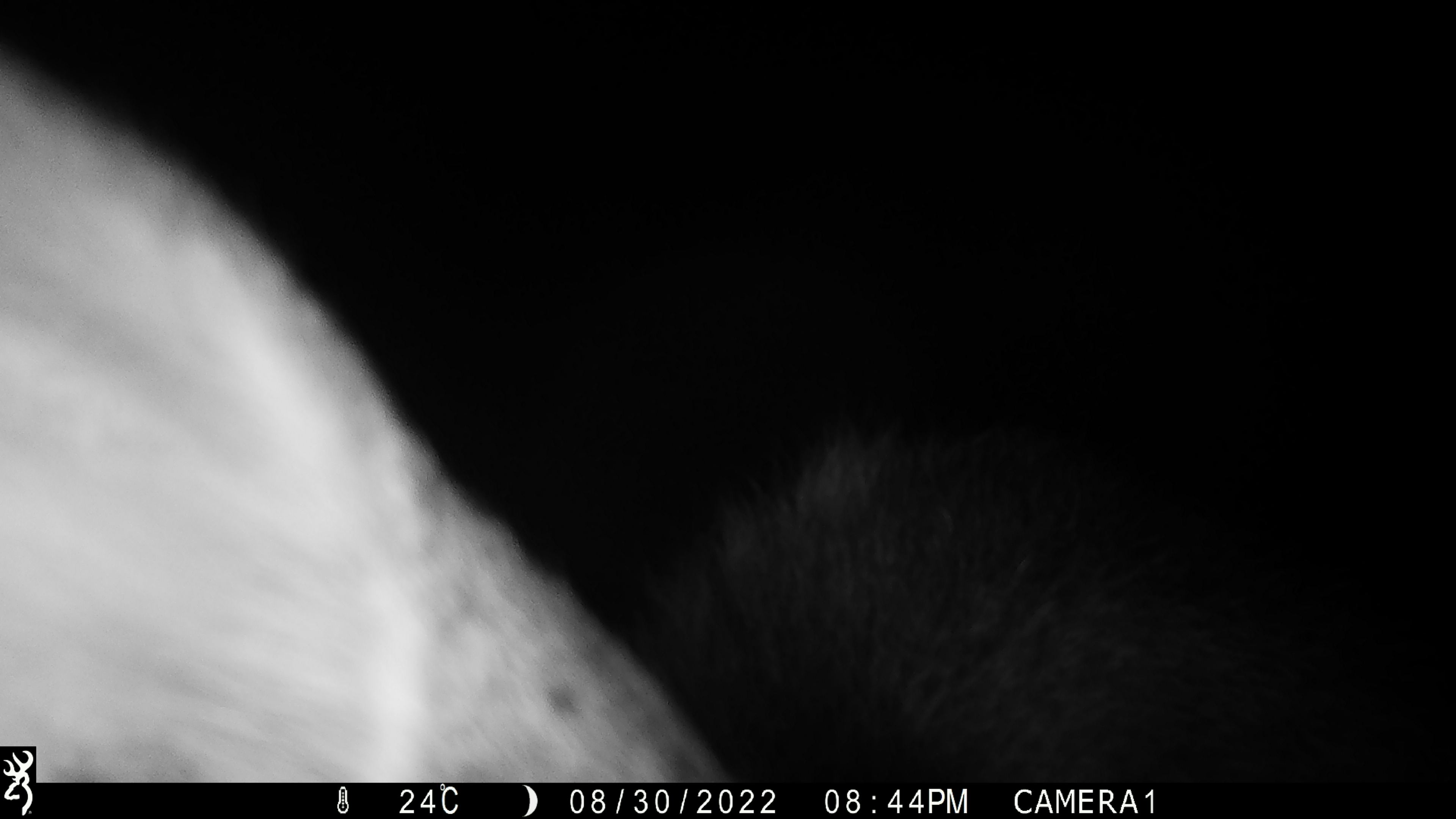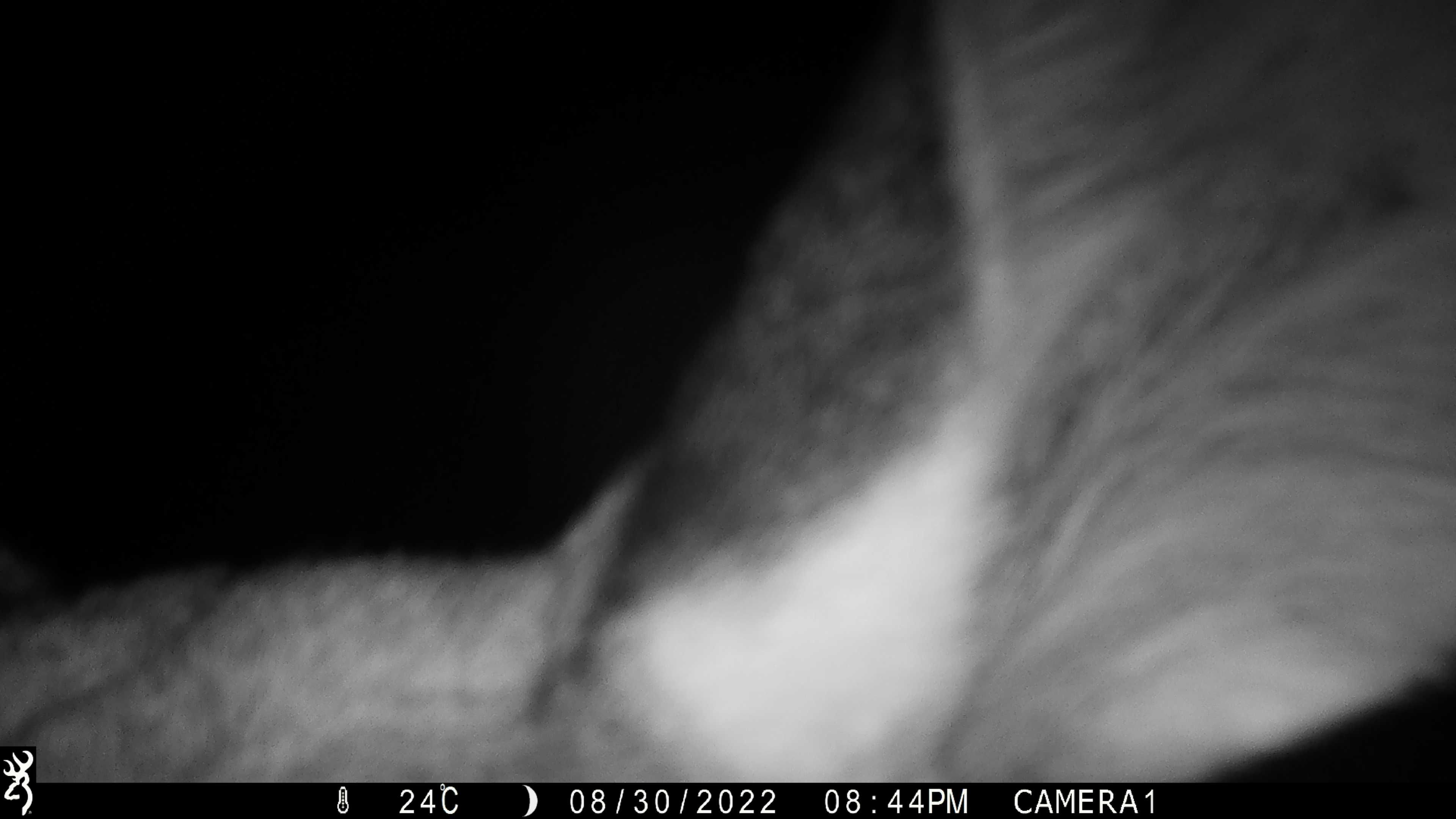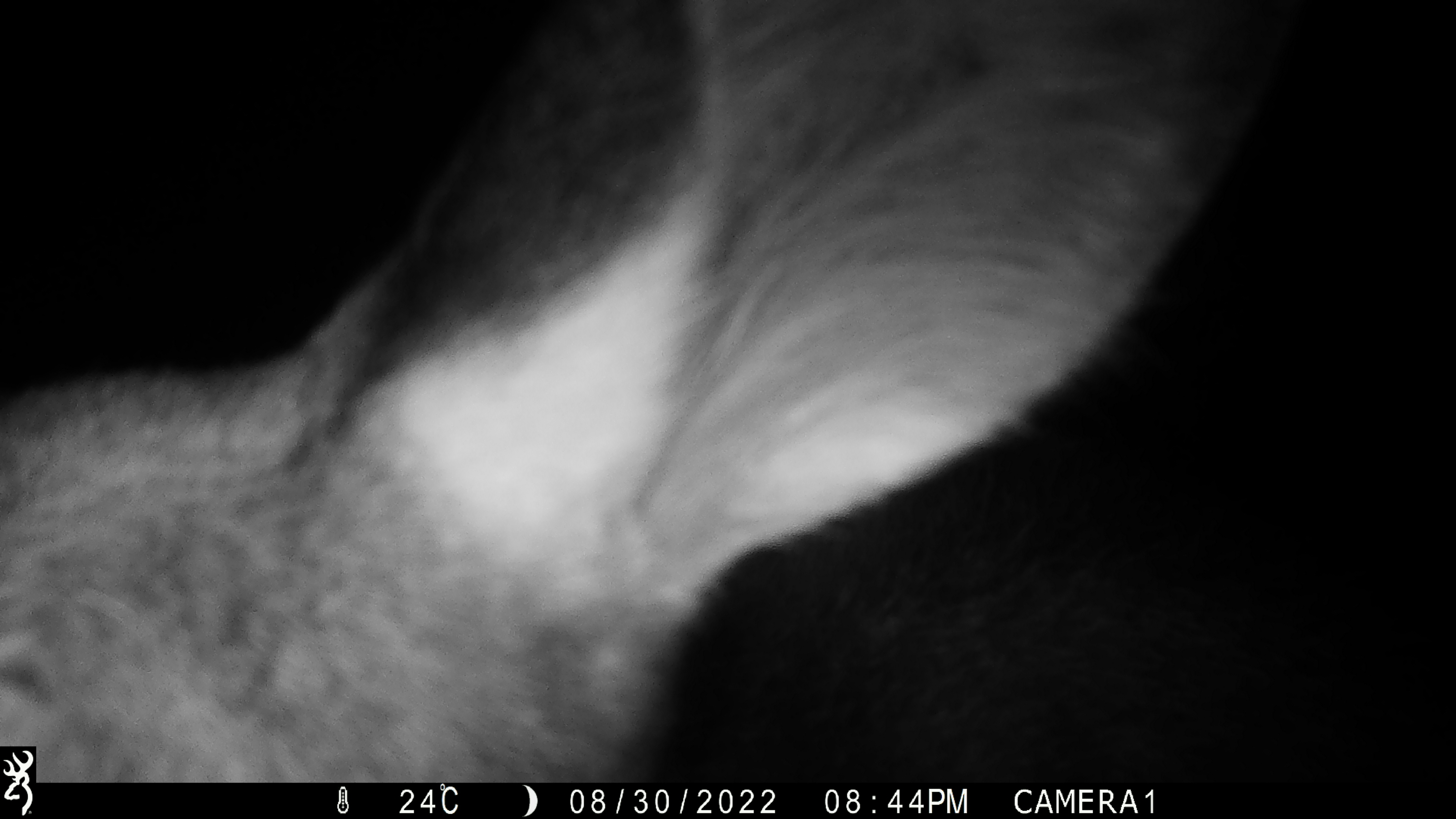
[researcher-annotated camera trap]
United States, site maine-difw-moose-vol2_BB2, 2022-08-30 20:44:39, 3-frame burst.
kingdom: Animalia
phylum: Chordata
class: Mammalia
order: Artiodactyla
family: Cervidae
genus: Alces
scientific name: Alces alces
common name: moose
Moose (Alces alces).